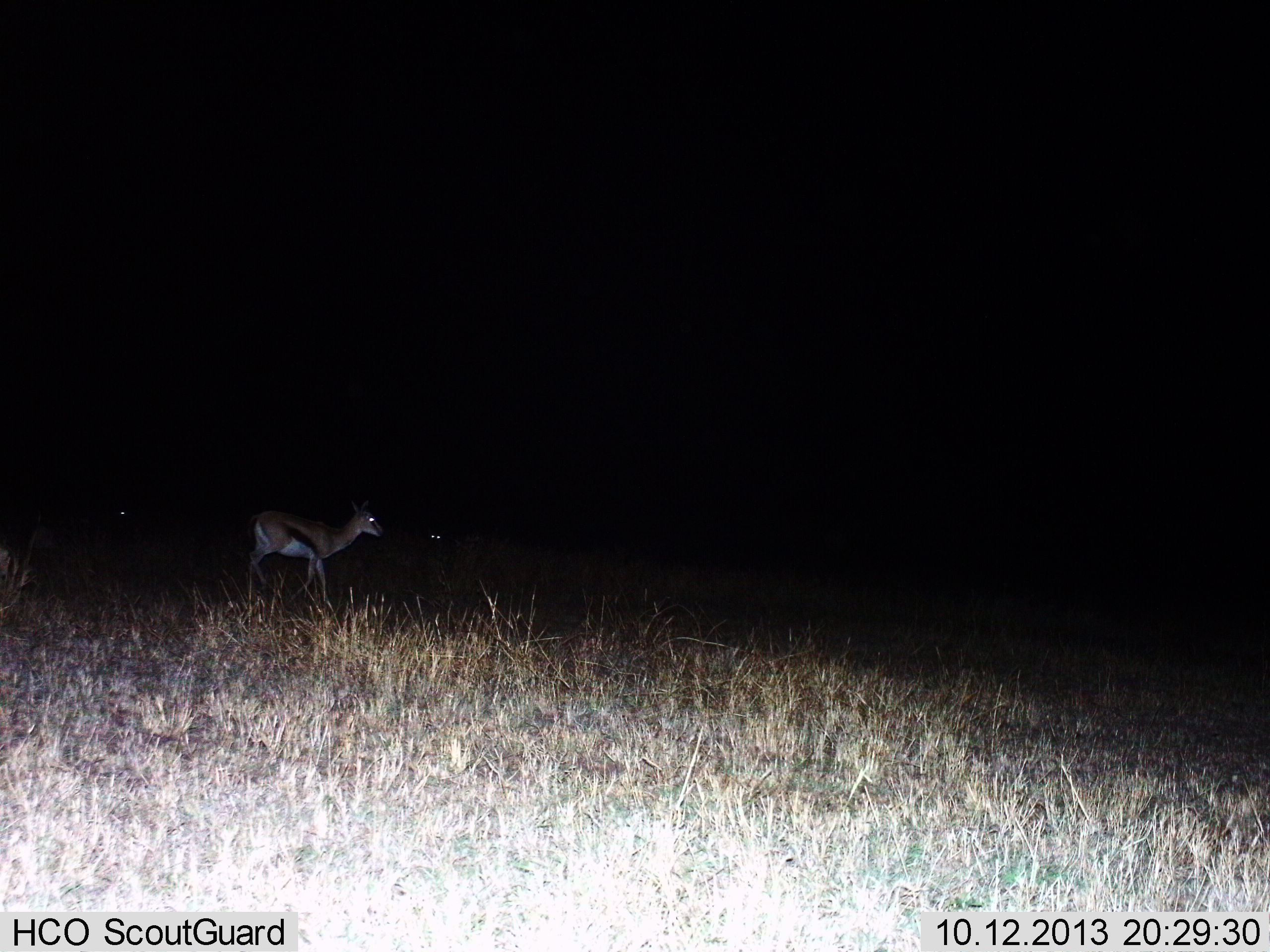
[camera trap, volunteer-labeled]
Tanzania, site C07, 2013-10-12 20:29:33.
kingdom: Animalia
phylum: Chordata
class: Mammalia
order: Artiodactyla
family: Bovidae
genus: Eudorcas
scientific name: Eudorcas thomsonii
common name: thomson's gazelle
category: gazellethomsons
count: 1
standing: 71%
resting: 0%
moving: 33%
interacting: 0%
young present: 0%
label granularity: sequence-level